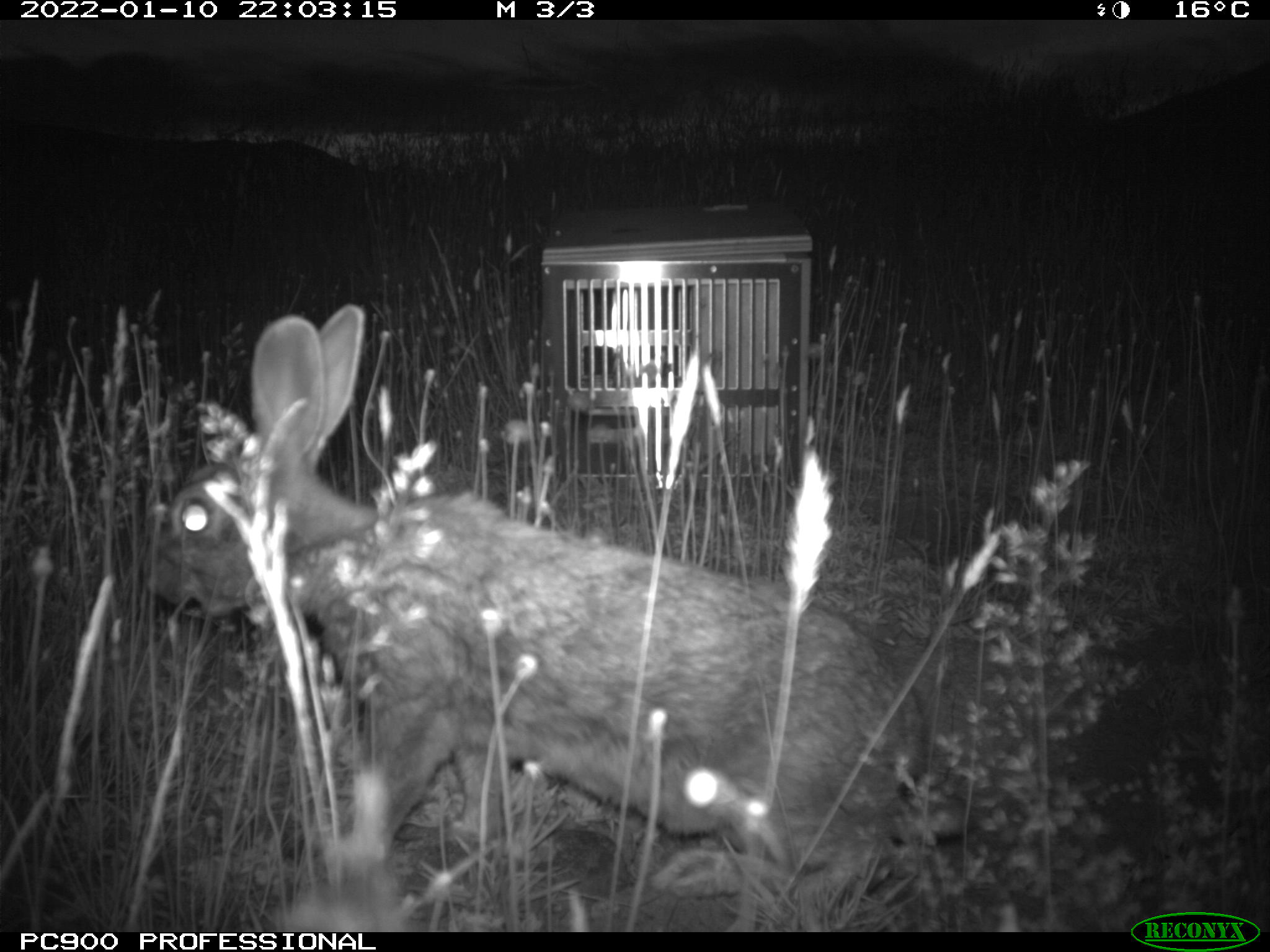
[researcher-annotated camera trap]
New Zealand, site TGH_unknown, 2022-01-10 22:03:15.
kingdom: Animalia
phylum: Chordata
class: Mammalia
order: Lagomorpha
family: Leporidae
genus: Oryctolagus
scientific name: Oryctolagus cuniculus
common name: european rabbit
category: rabbit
Rabbit (european rabbit) (Oryctolagus cuniculus).